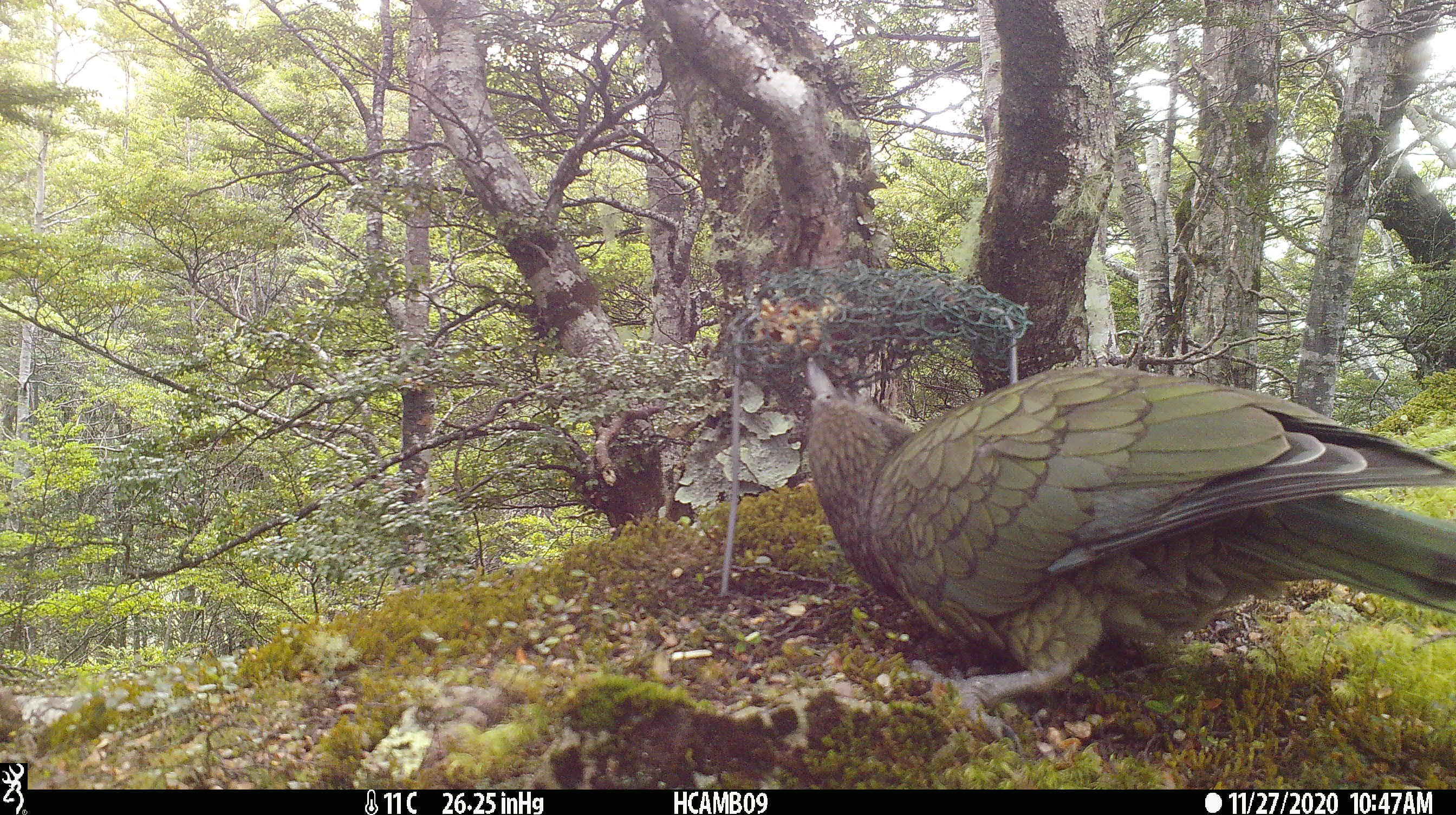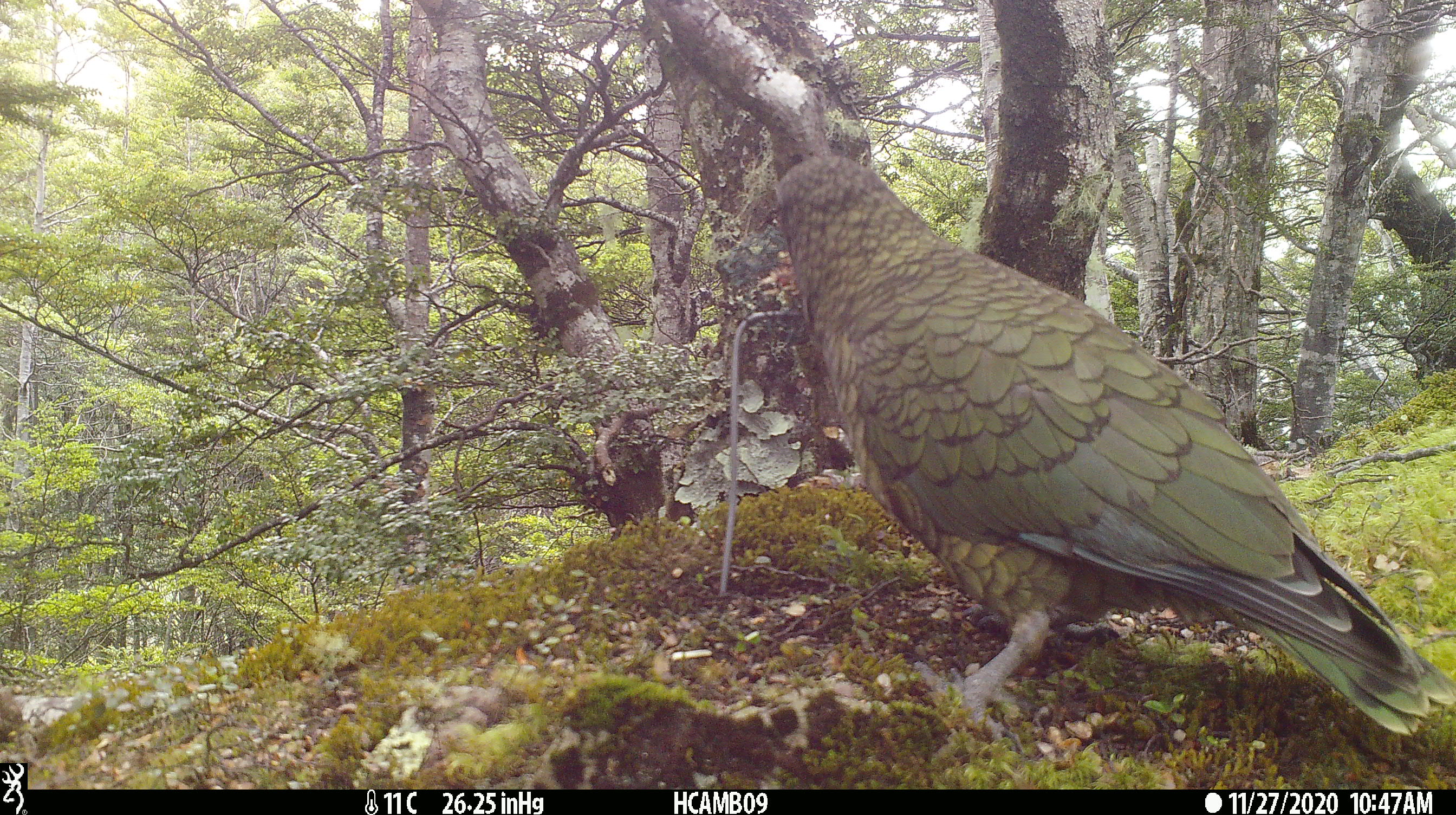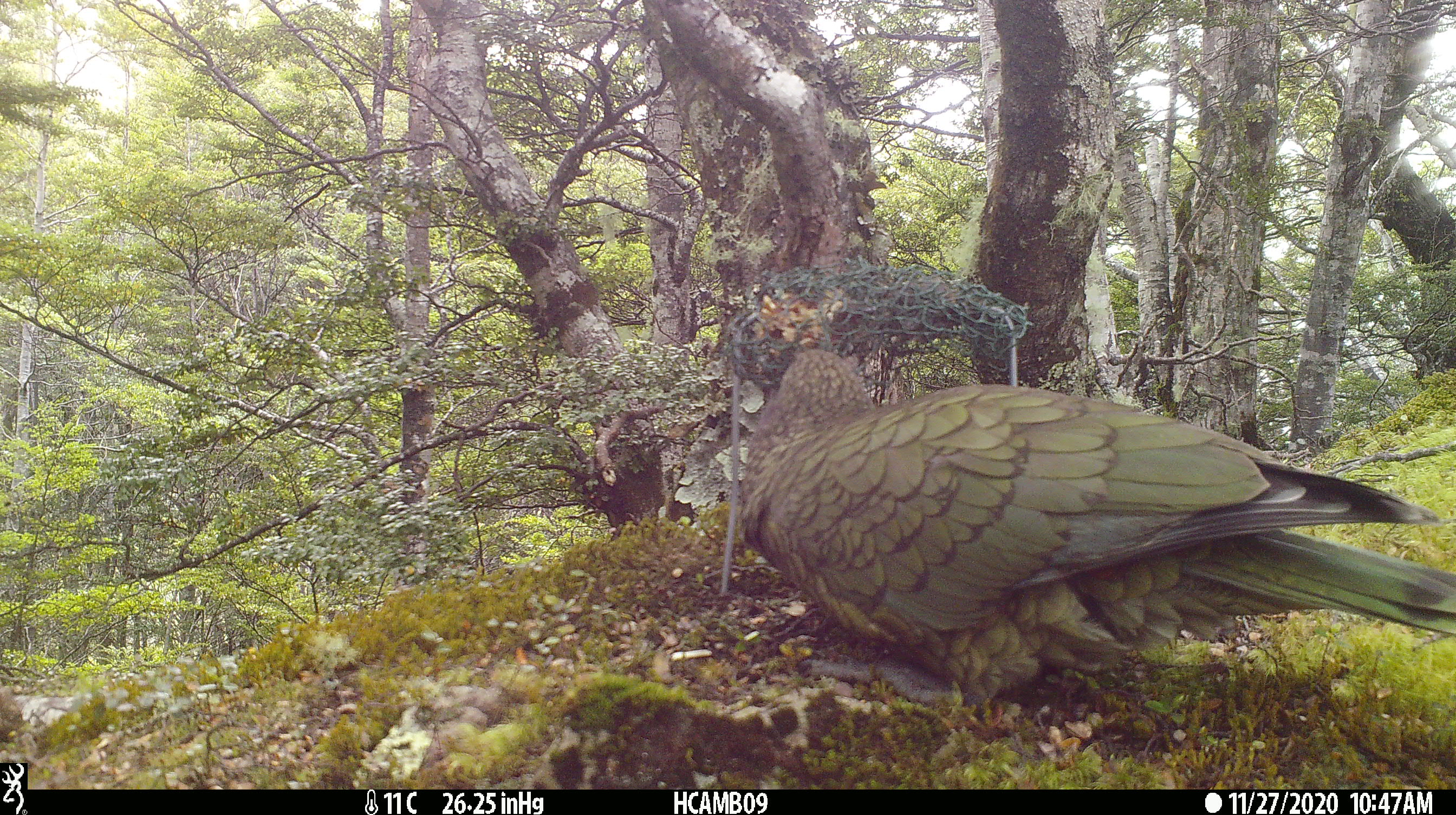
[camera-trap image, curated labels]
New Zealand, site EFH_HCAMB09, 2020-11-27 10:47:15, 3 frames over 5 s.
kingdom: Animalia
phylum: Chordata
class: Aves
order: Psittaciformes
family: Strigopidae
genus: Nestor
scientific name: Nestor notabilis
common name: kea